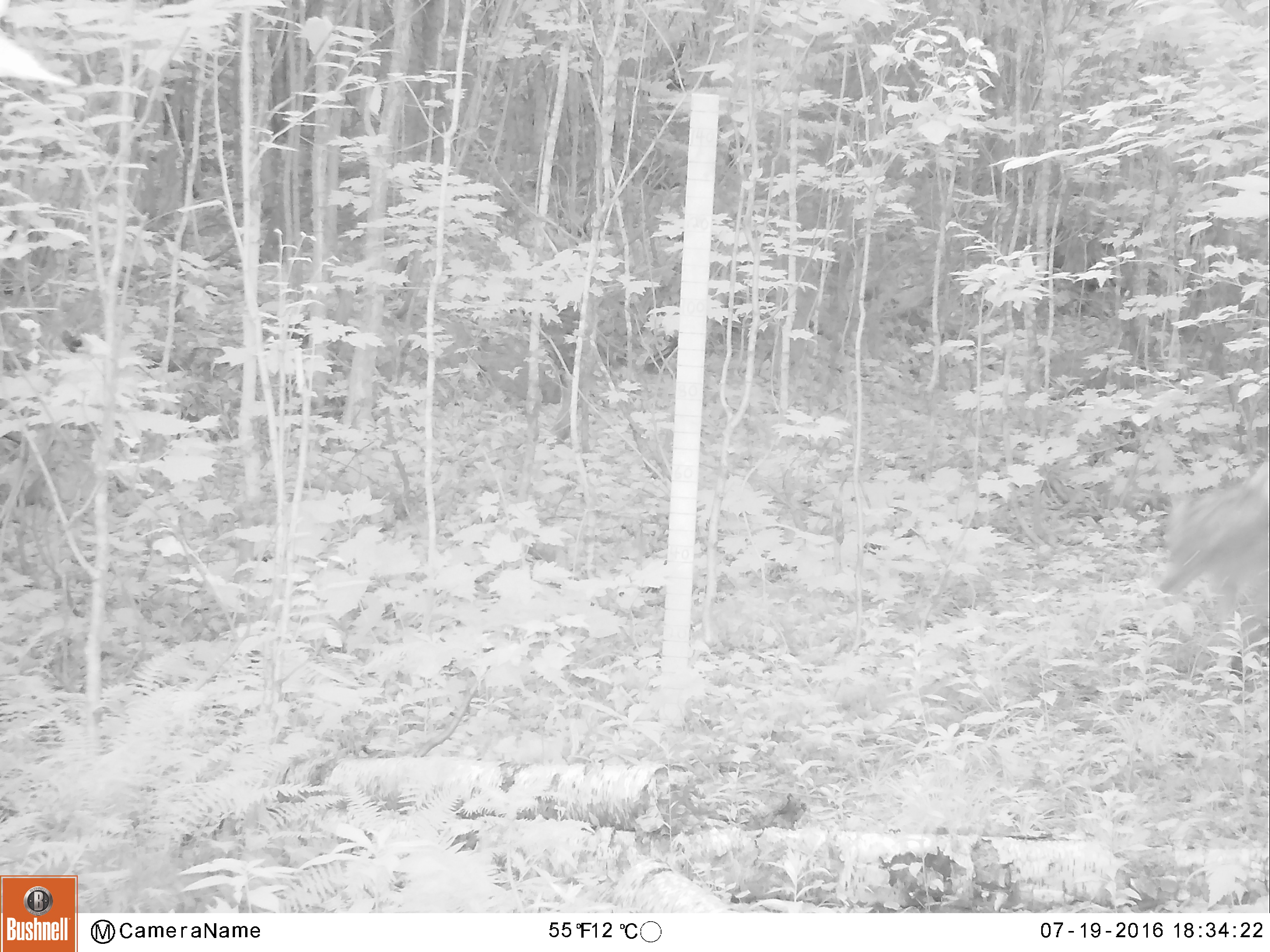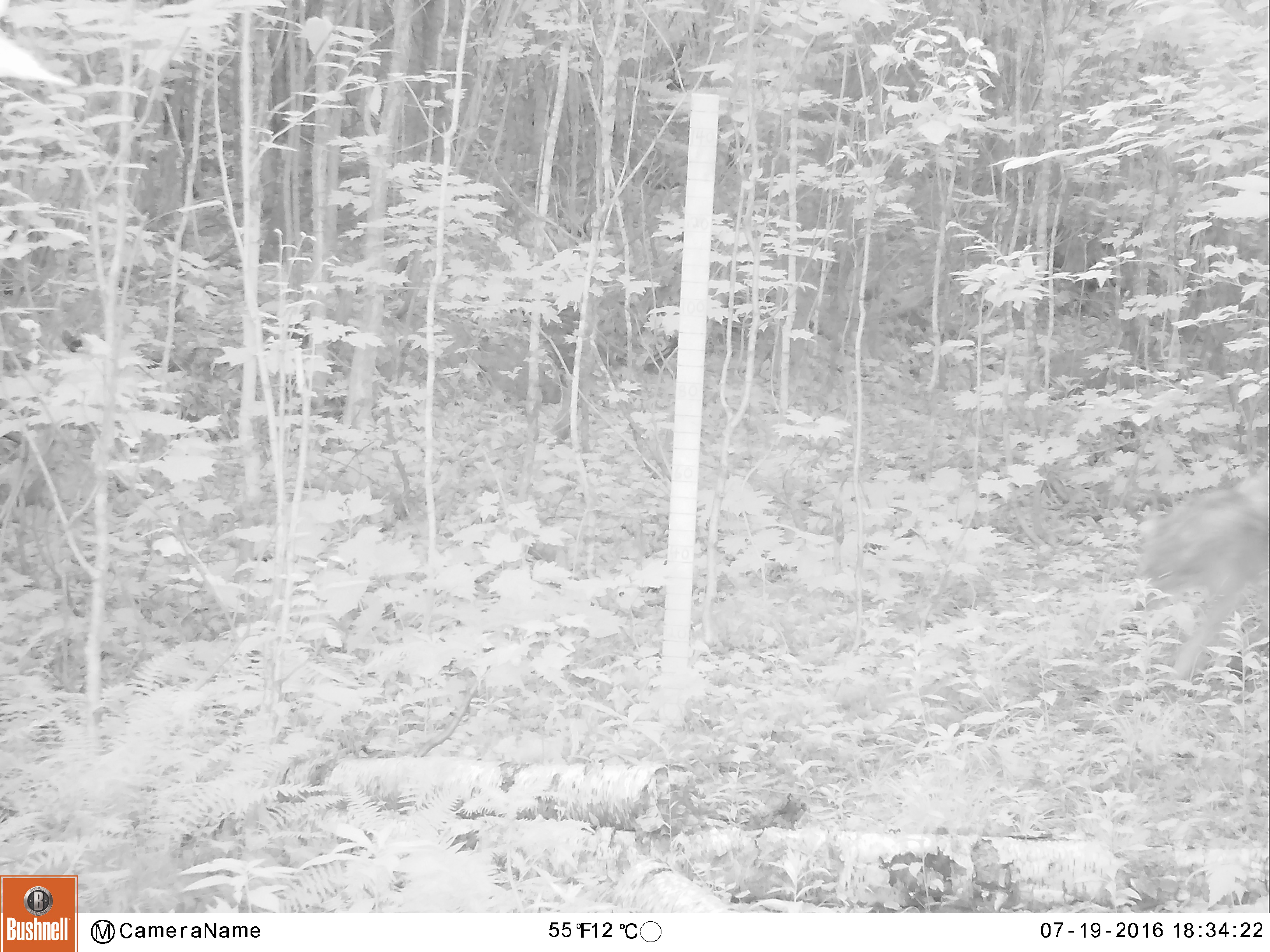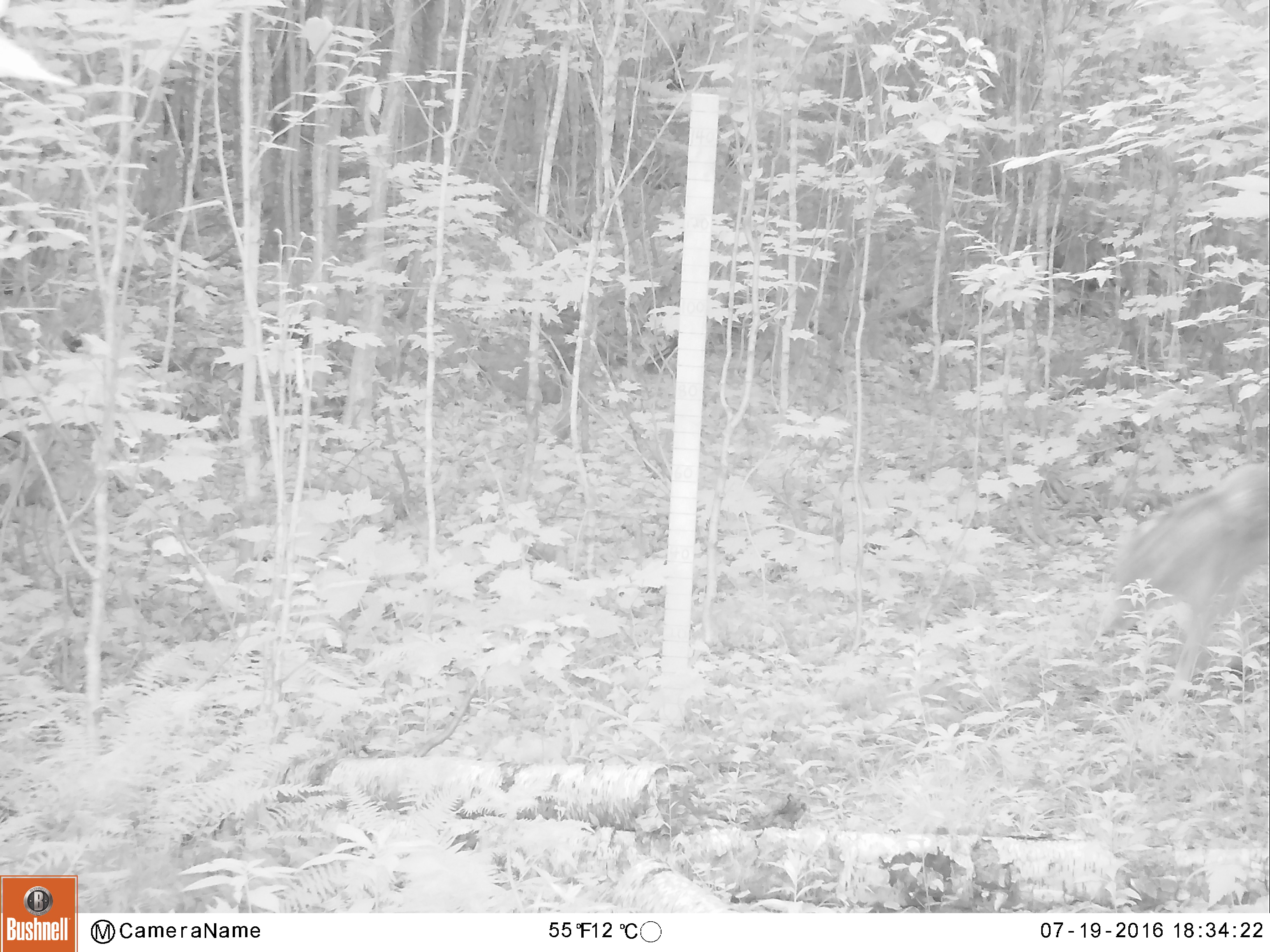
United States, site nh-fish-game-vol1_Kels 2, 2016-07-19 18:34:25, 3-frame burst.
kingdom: Animalia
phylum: Chordata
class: Mammalia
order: Carnivora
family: Canidae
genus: Canis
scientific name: Canis latrans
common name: coyote